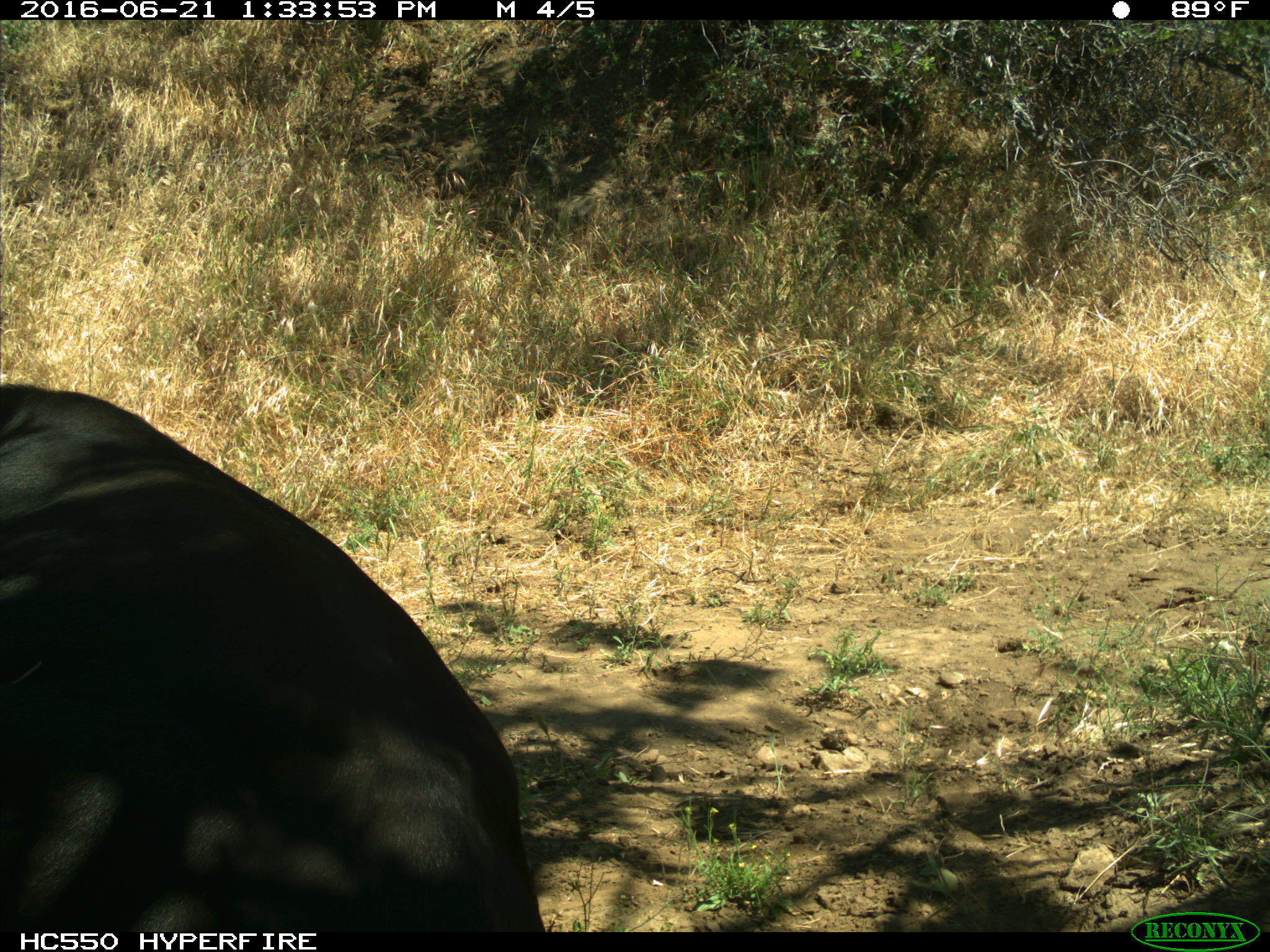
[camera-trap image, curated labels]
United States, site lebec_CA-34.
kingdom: Animalia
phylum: Chordata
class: Mammalia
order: Artiodactyla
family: Bovidae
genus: Bos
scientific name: Bos taurus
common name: domestic cow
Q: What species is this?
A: Bos taurus (domestic cow).